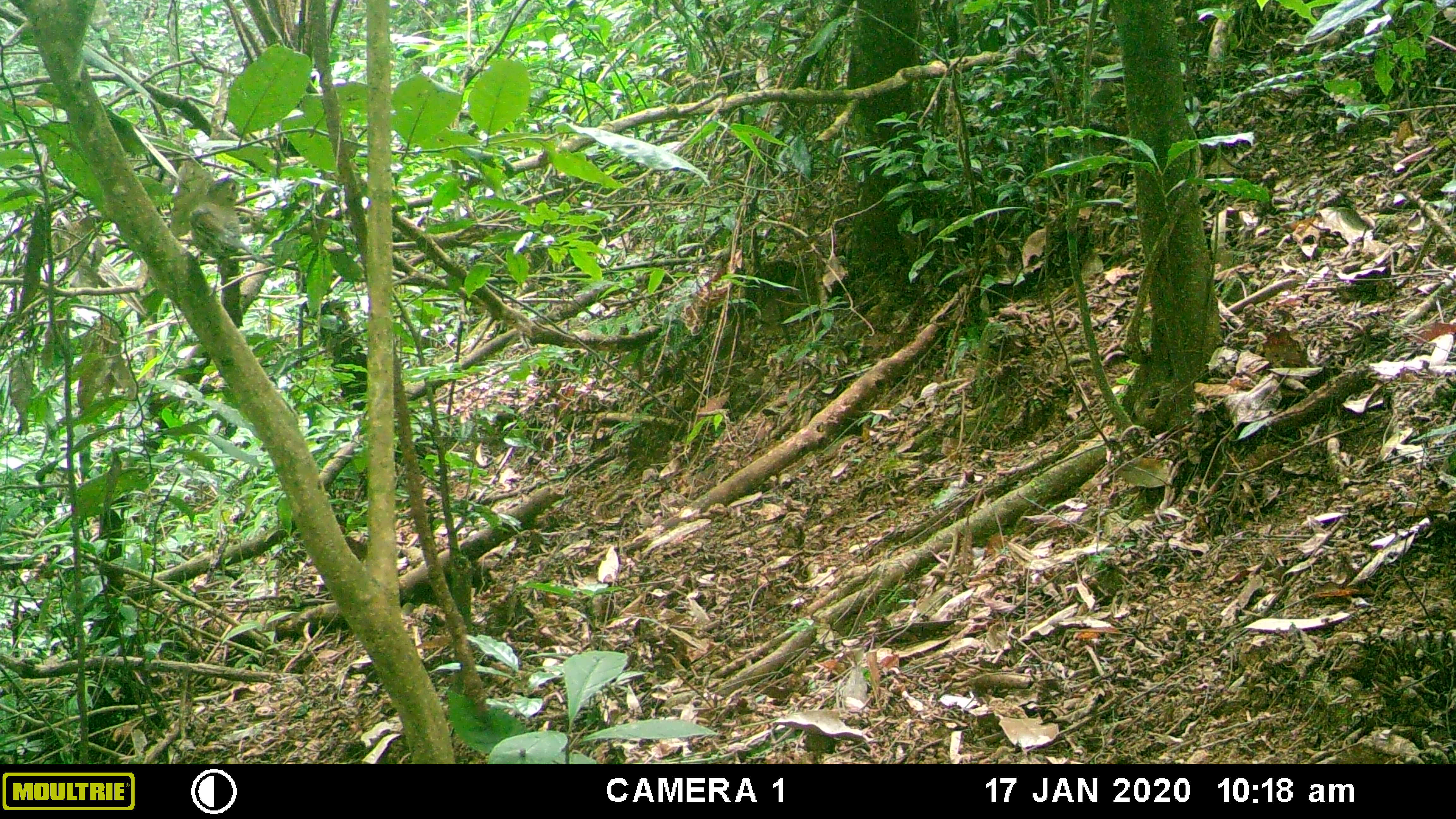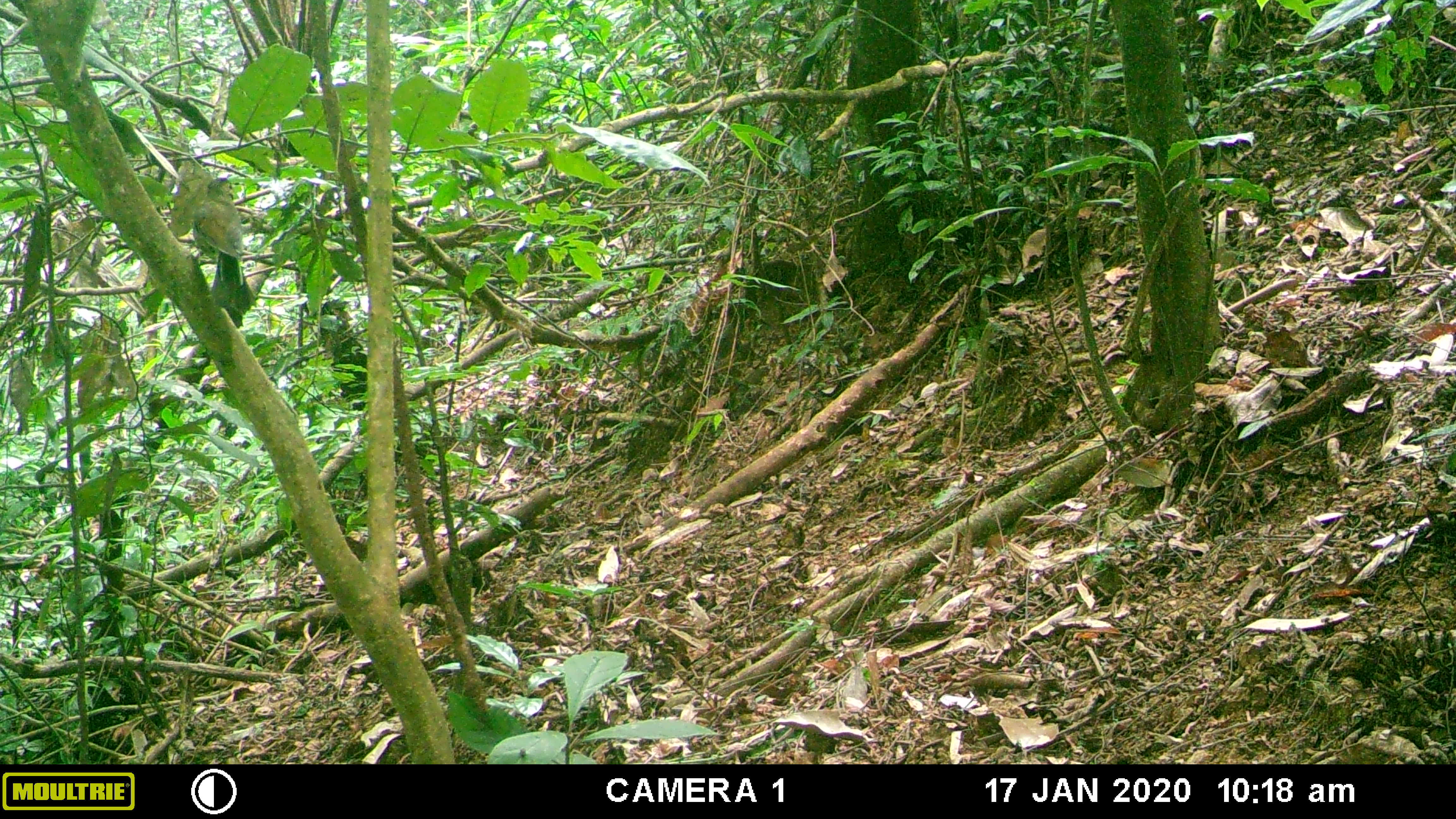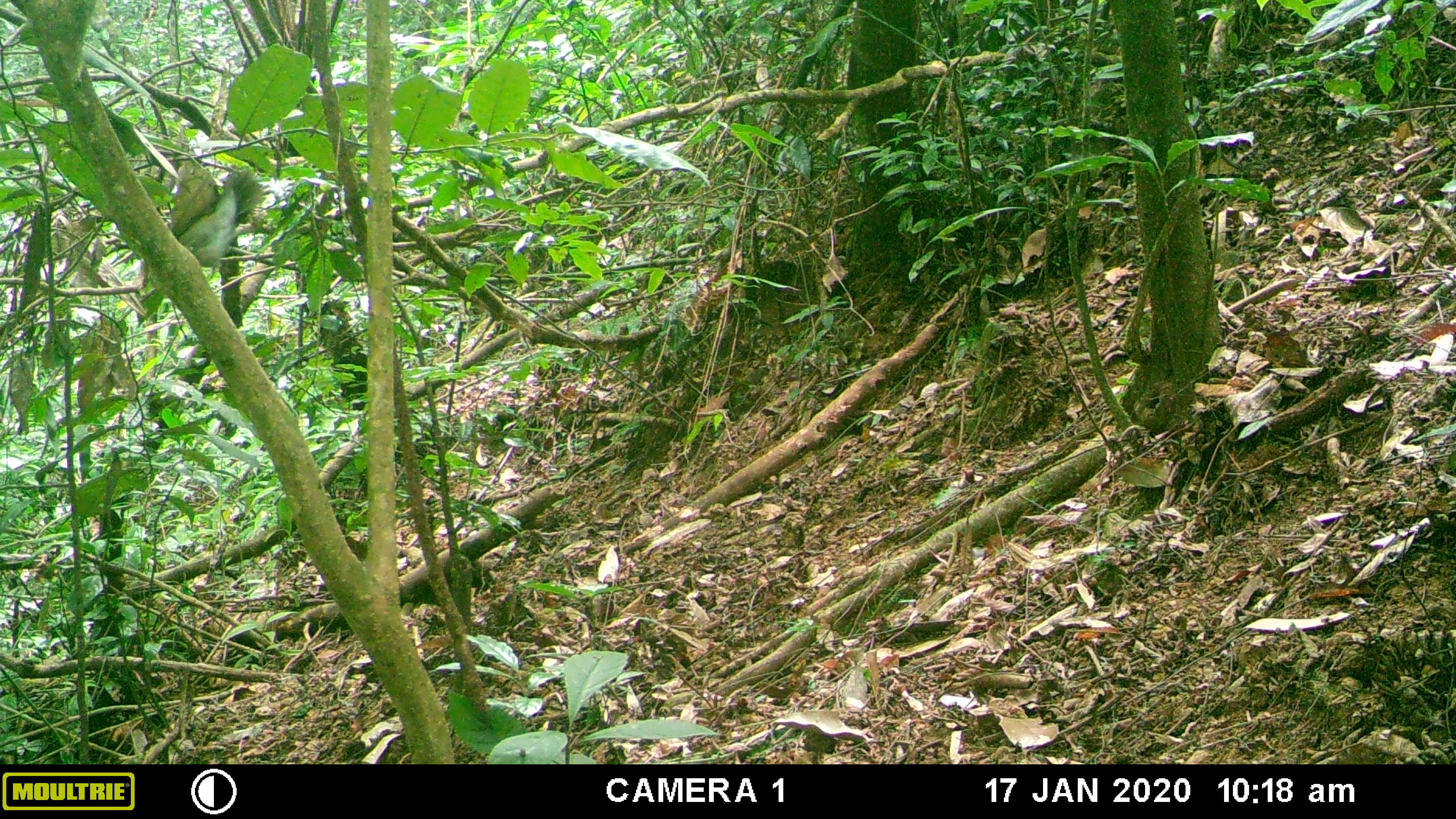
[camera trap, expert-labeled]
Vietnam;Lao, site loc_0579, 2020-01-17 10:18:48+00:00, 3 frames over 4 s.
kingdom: Animalia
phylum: Chordata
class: Aves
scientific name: Aves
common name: bird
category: unidentified bird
Unidentified bird (bird) (Aves). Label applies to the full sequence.